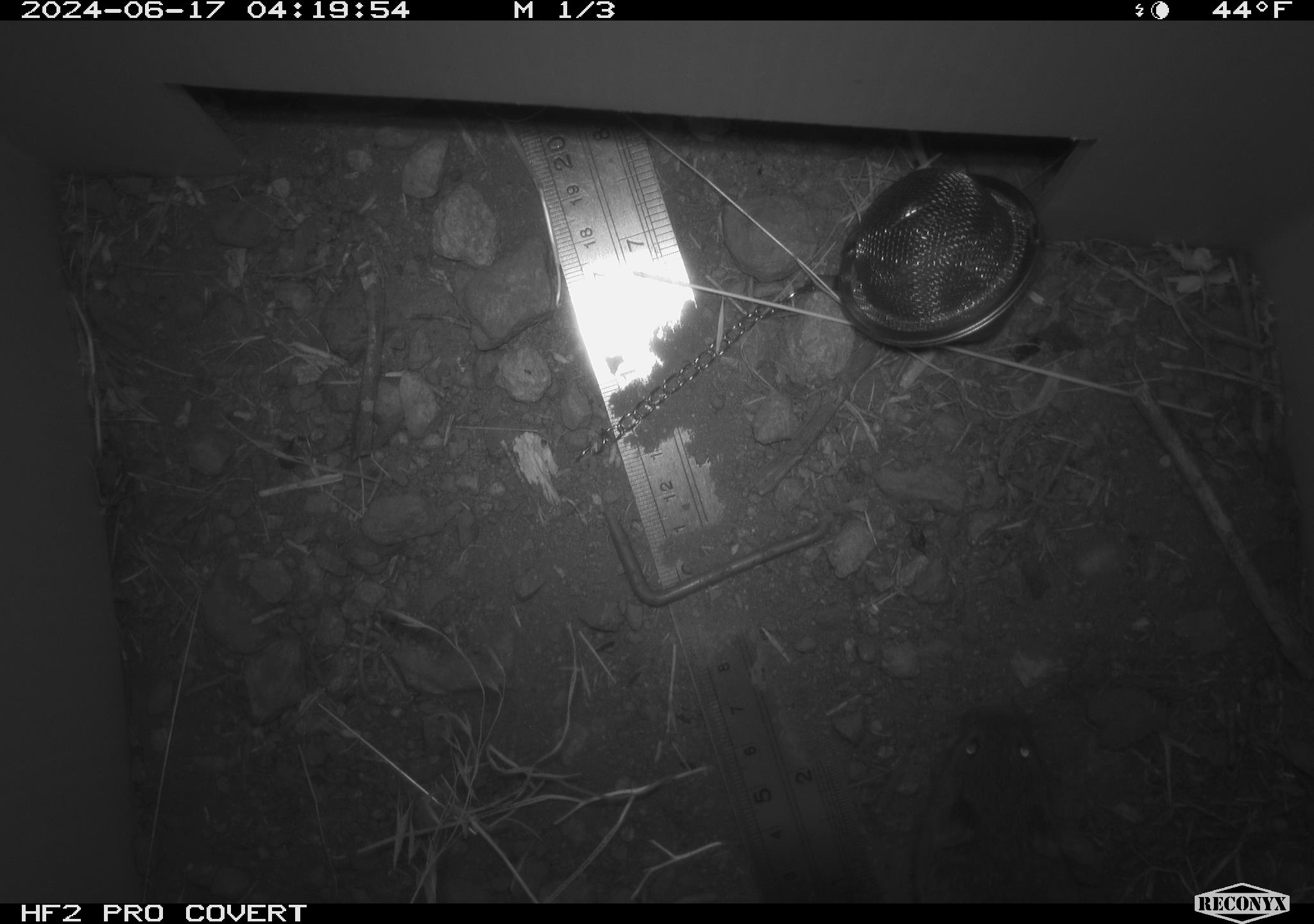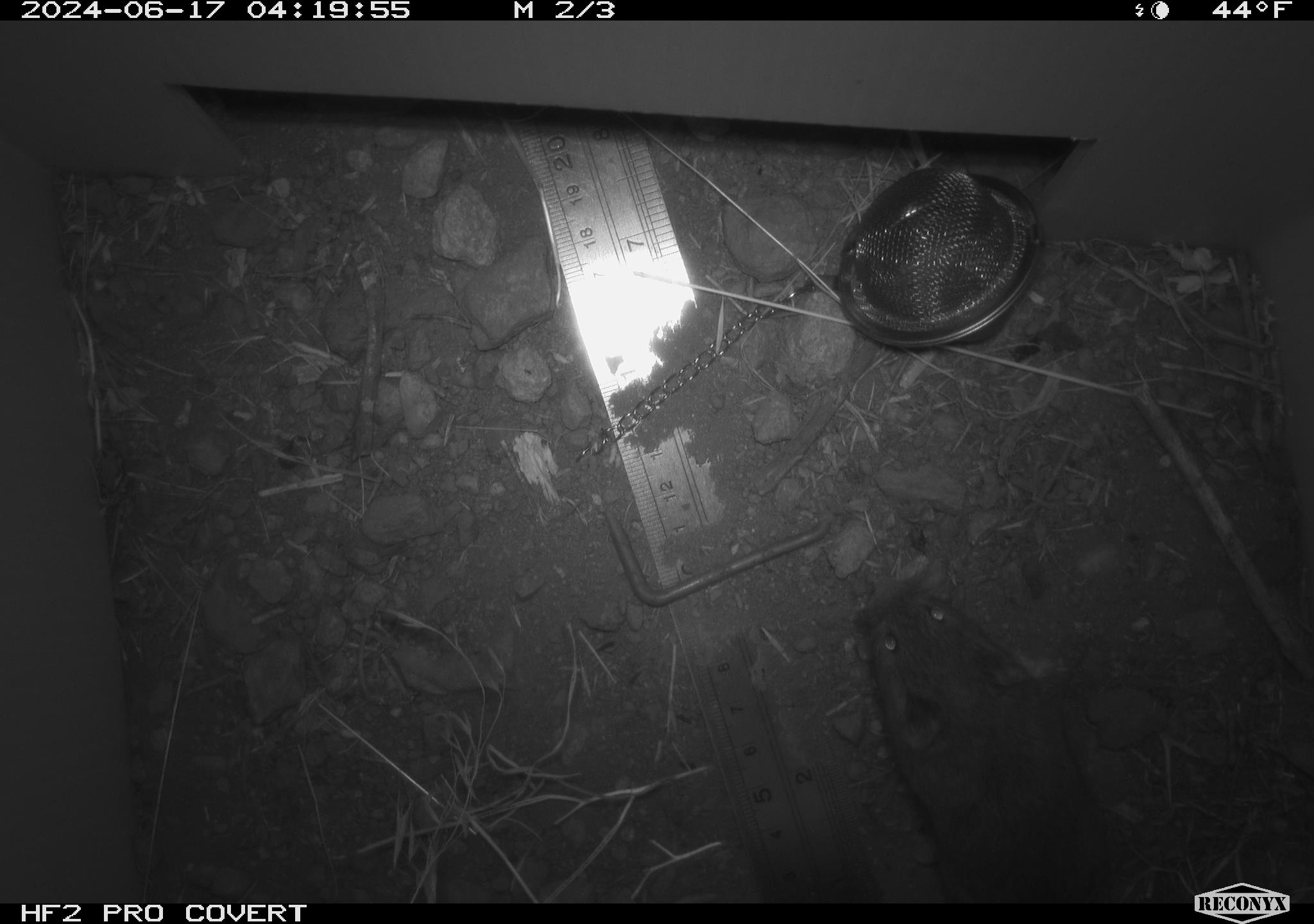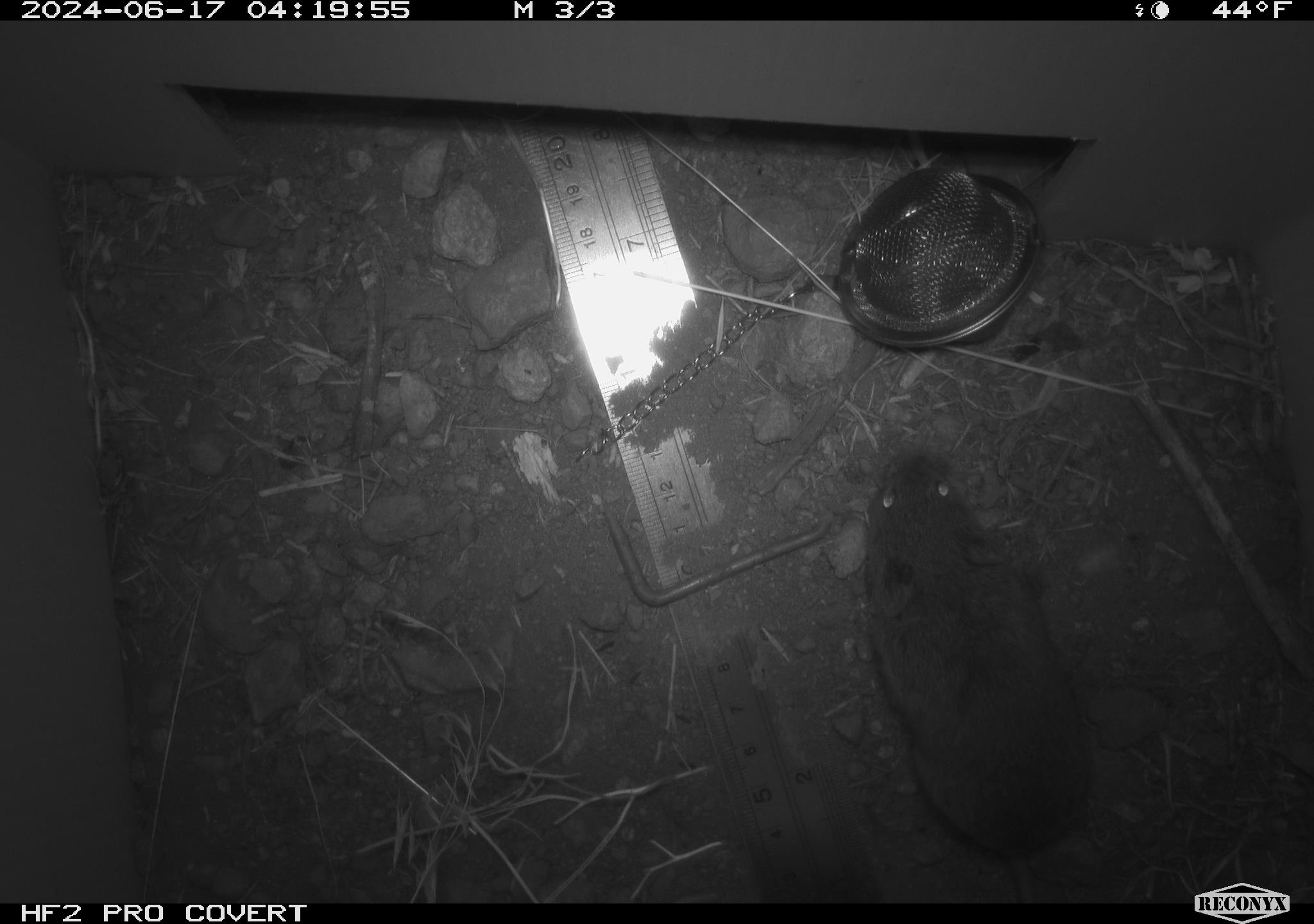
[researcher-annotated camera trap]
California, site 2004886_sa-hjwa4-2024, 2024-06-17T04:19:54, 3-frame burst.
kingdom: Animalia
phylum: Chordata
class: Mammalia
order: Rodentia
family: Cricetidae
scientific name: Cricetidae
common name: hamsters, voles, lemmings, and allies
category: cricetidae family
Cricetidae family (hamsters, voles, lemmings, and allies) (Cricetidae).